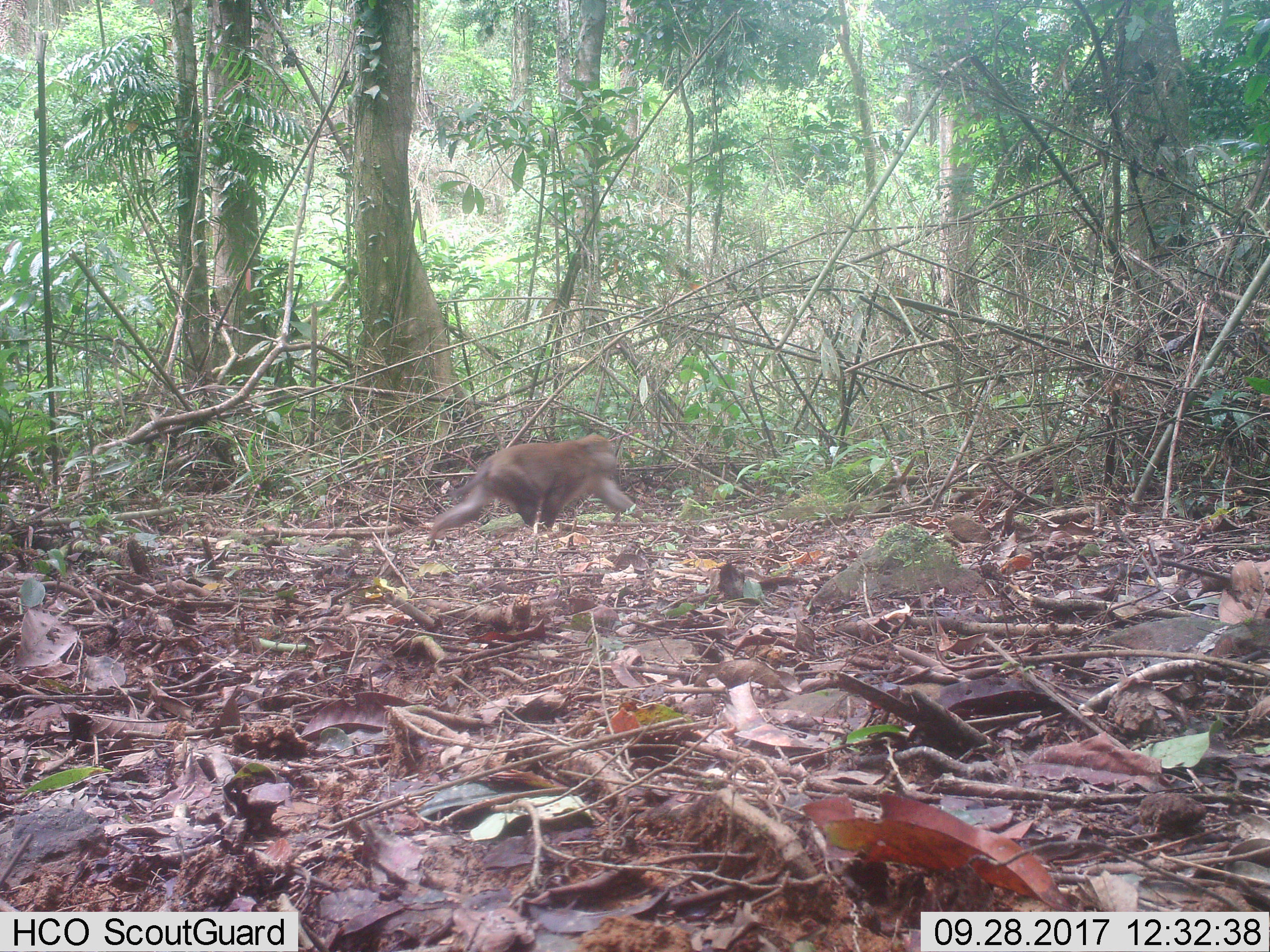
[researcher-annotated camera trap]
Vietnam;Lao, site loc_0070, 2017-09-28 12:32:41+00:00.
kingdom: Animalia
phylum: Chordata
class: Mammalia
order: Primates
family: Cercopithecidae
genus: Macaca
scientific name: Macaca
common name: macaques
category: assam or rhesus macaque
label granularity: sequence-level